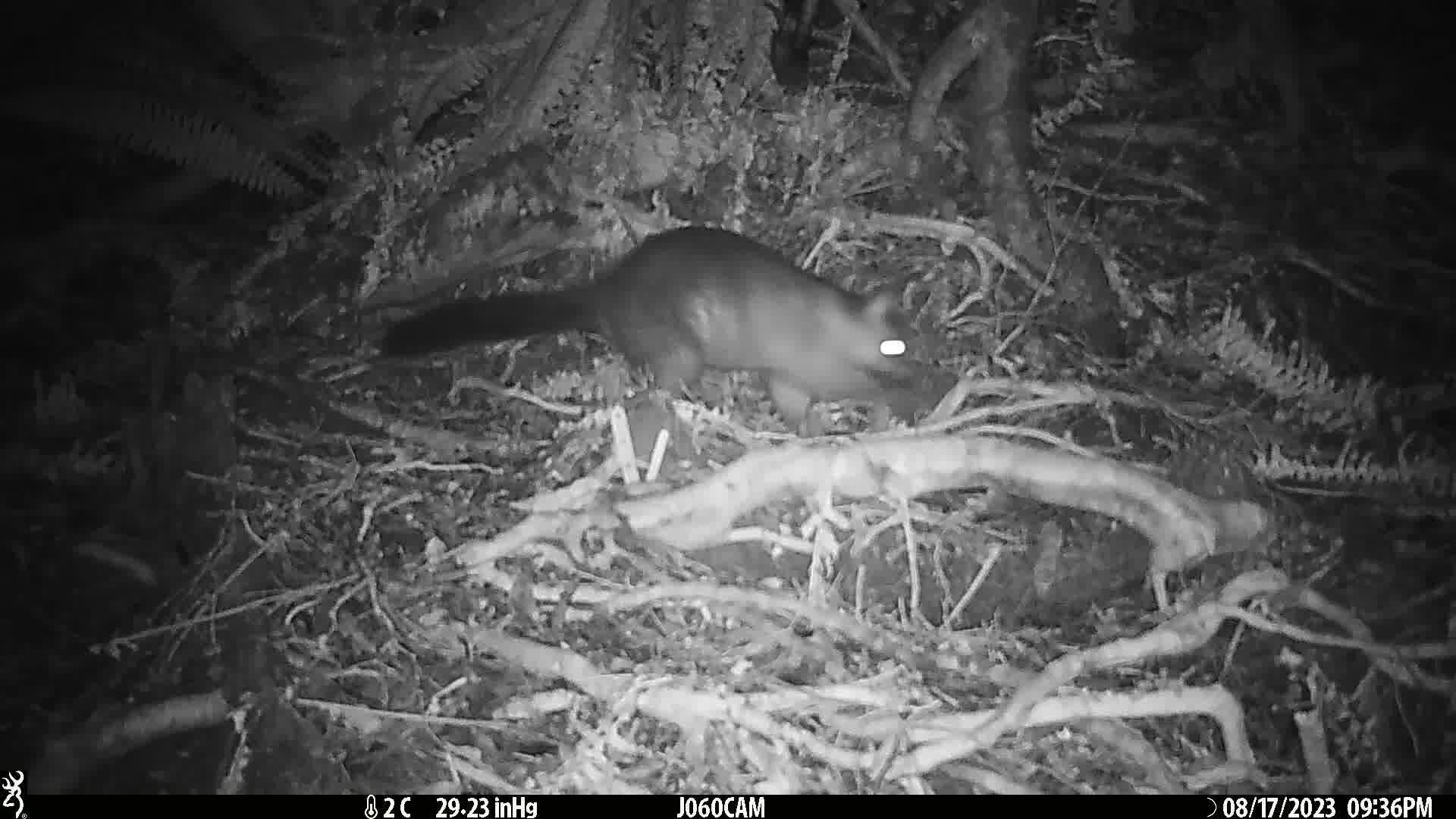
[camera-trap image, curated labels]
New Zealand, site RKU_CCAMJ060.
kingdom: Animalia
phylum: Chordata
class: Mammalia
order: Diprotodontia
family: Phalangeridae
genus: Trichosurus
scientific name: Trichosurus vulpecula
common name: common brushtail possum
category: possum